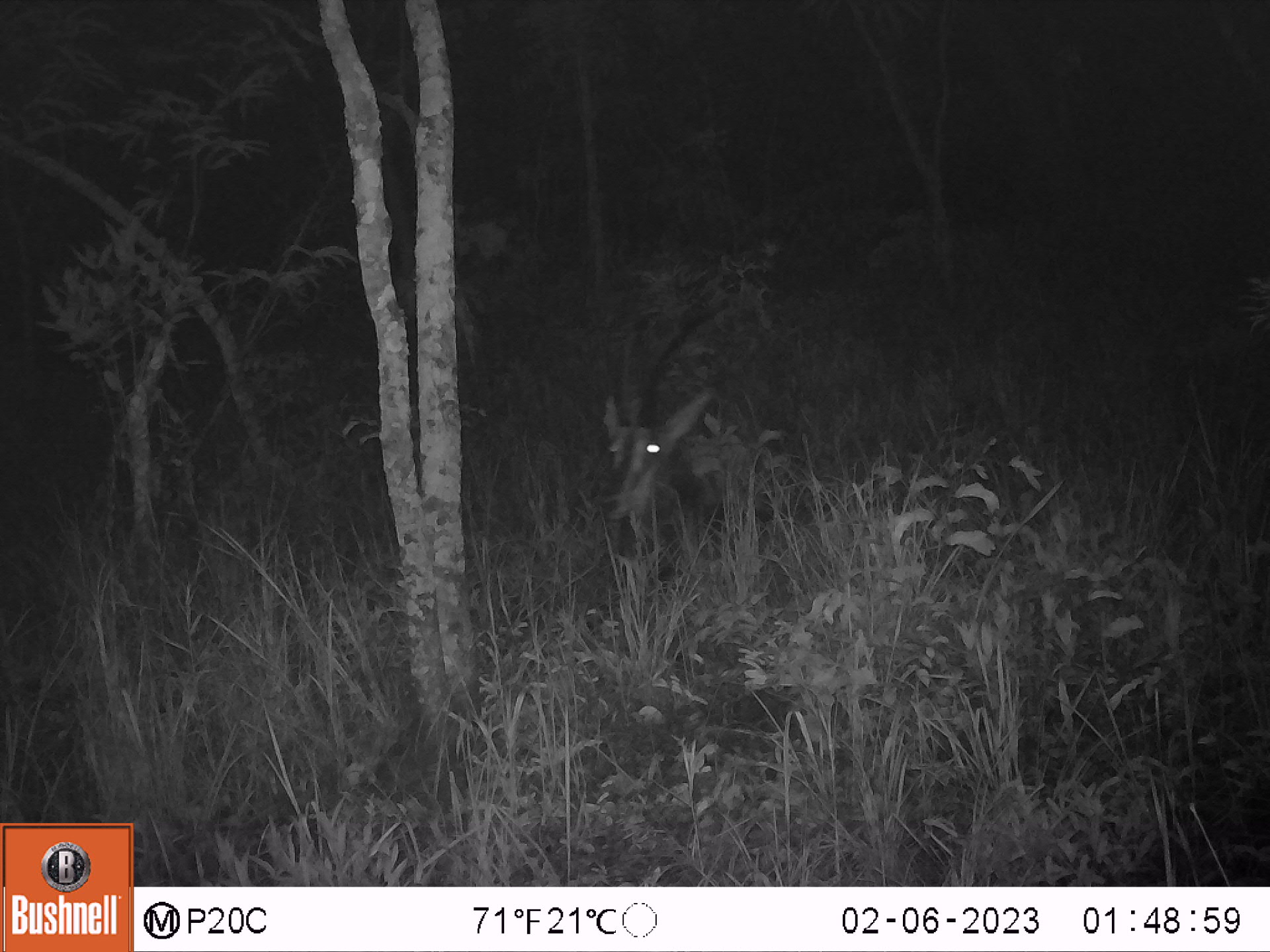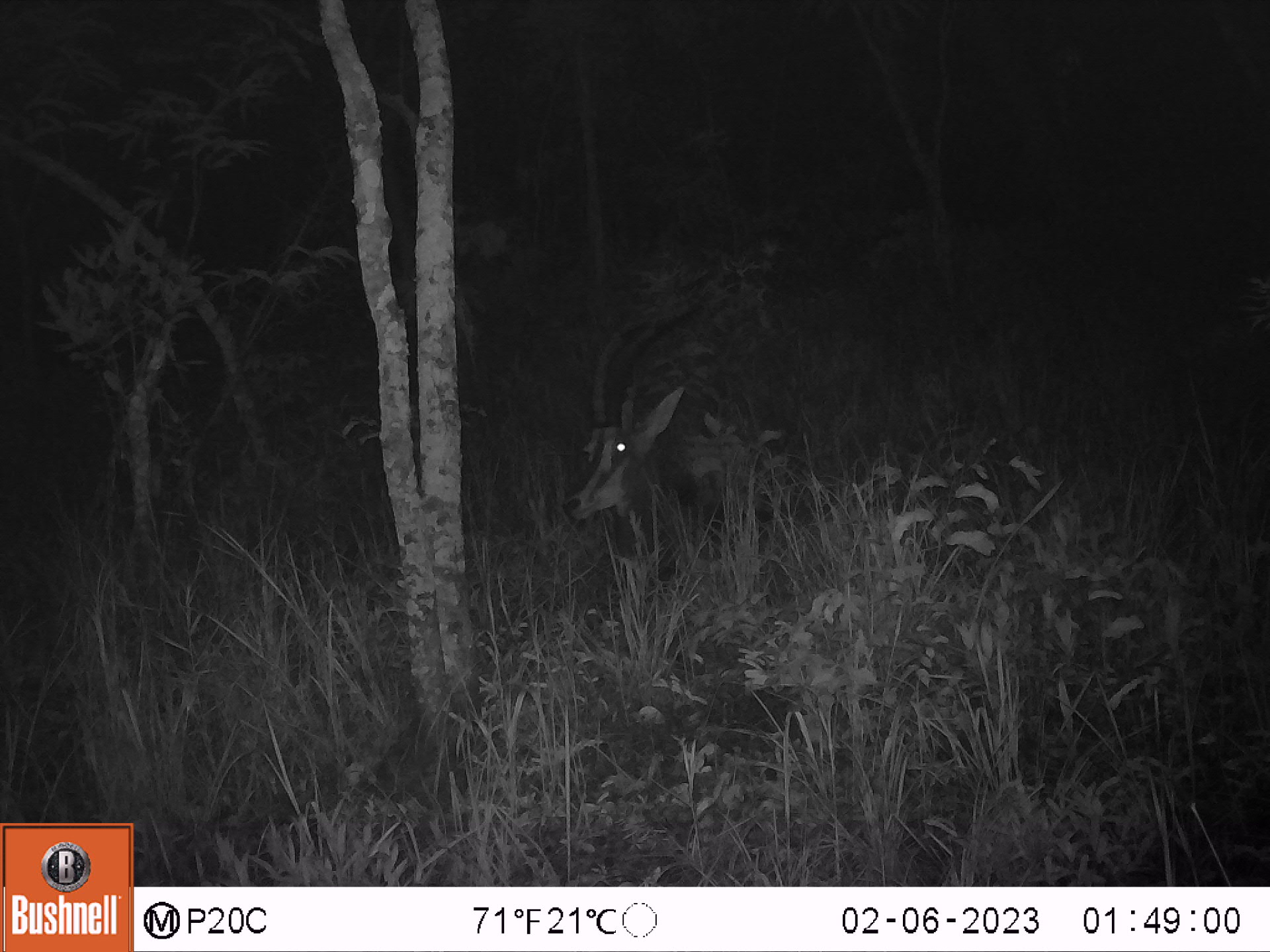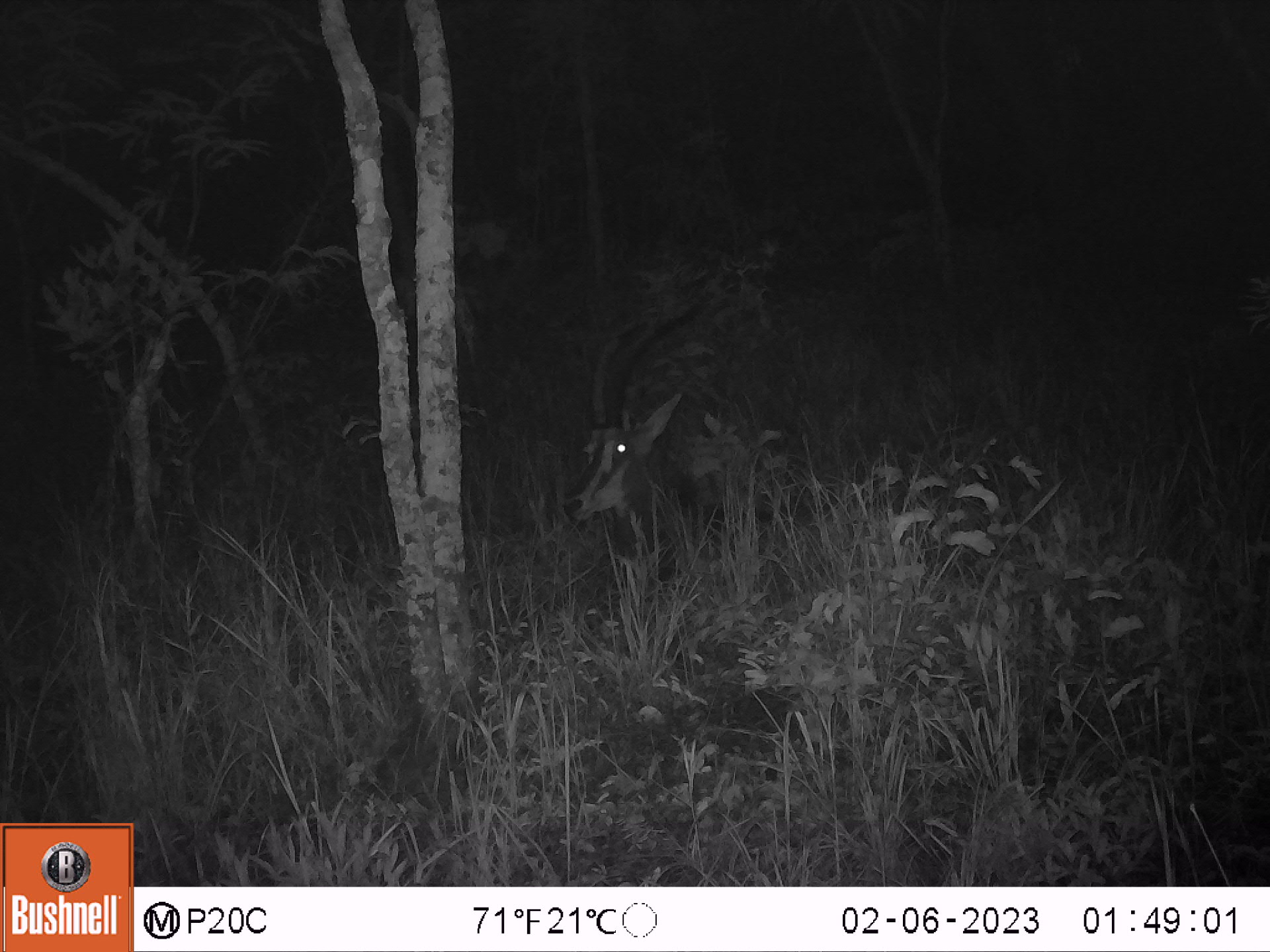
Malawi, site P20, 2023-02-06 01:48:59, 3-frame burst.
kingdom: Animalia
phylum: Chordata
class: Mammalia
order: Artiodactyla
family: Bovidae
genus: Hippotragus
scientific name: Hippotragus niger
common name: sable antelope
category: sable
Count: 1.